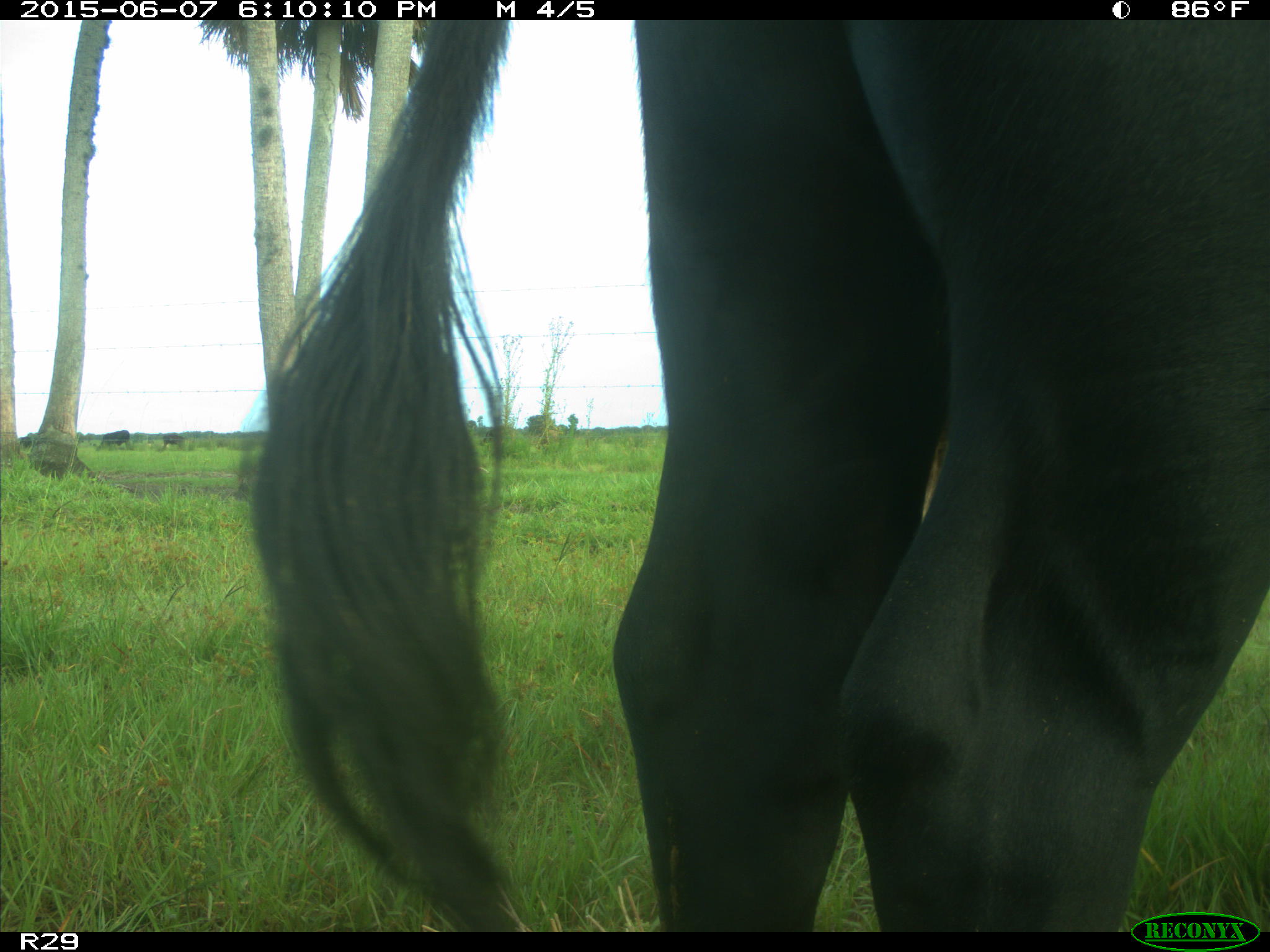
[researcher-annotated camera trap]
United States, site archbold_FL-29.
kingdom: Animalia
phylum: Chordata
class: Mammalia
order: Artiodactyla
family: Bovidae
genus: Bos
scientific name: Bos taurus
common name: domestic cow